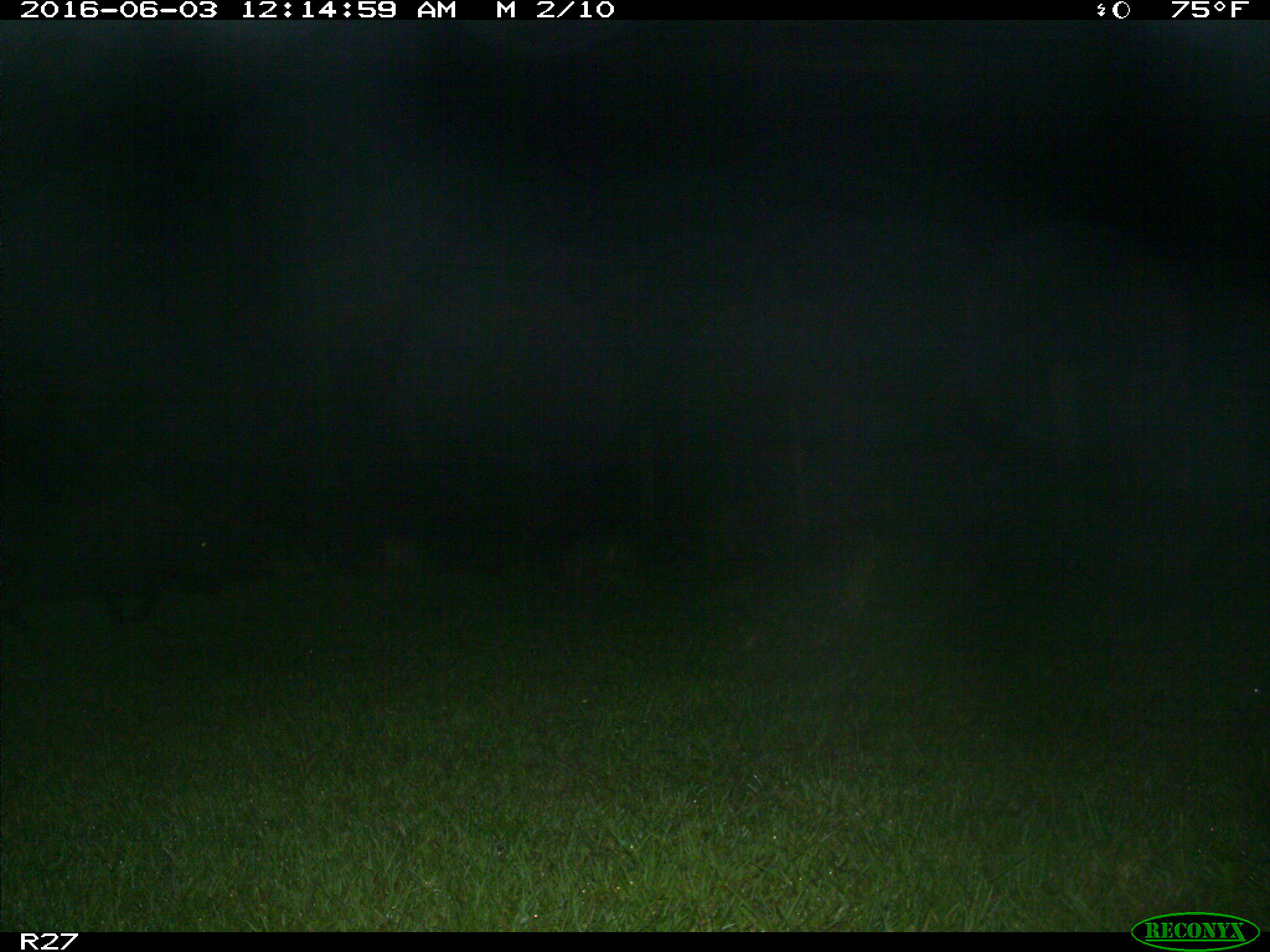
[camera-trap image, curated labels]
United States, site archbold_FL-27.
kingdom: Animalia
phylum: Chordata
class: Mammalia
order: Artiodactyla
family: Suidae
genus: Sus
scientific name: Sus scrofa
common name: wild boar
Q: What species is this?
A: Sus scrofa (wild boar).